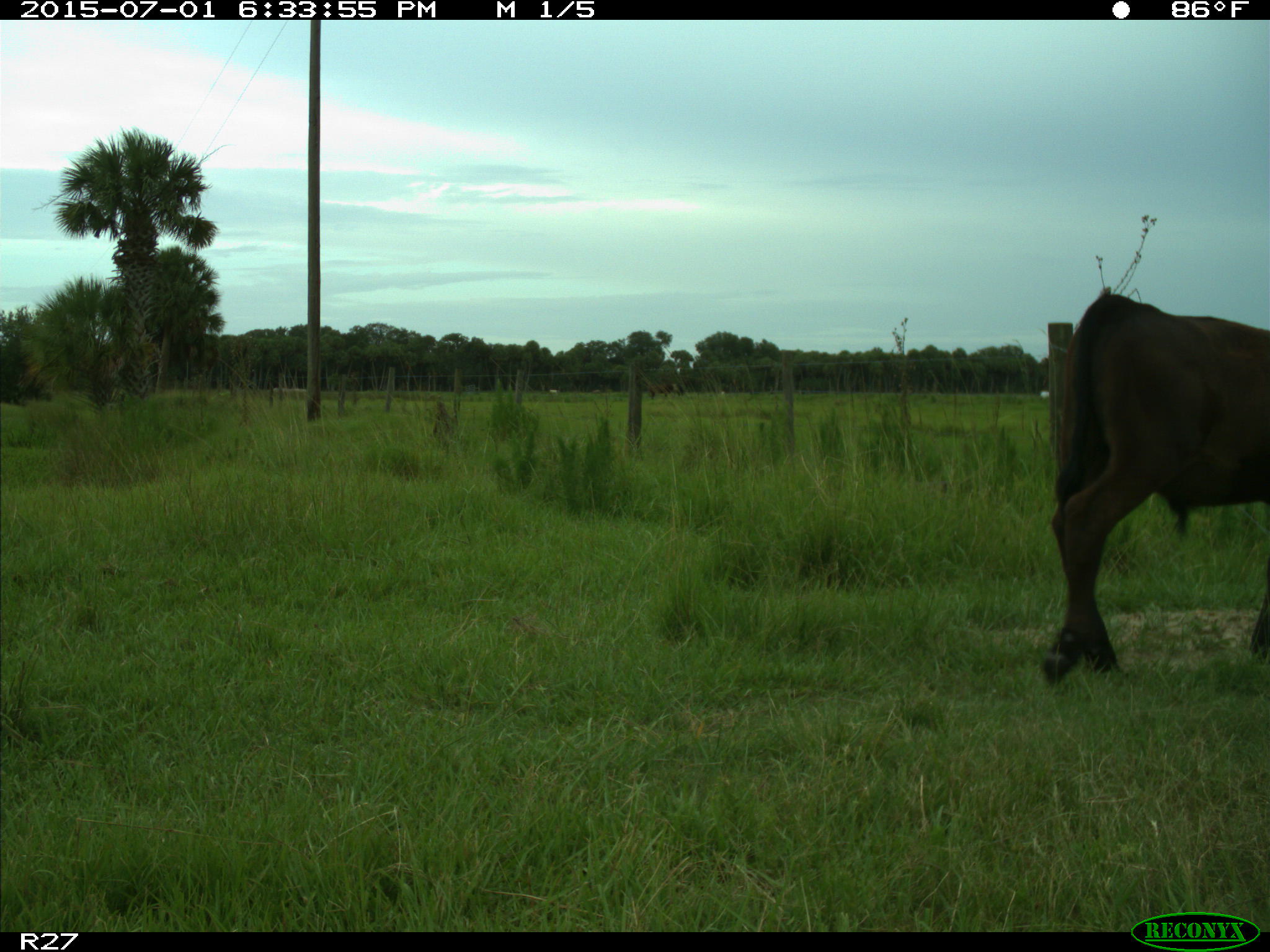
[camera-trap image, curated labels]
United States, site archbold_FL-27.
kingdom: Animalia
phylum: Chordata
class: Mammalia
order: Artiodactyla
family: Bovidae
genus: Bos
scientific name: Bos taurus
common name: domestic cow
Bos taurus (domestic cow).